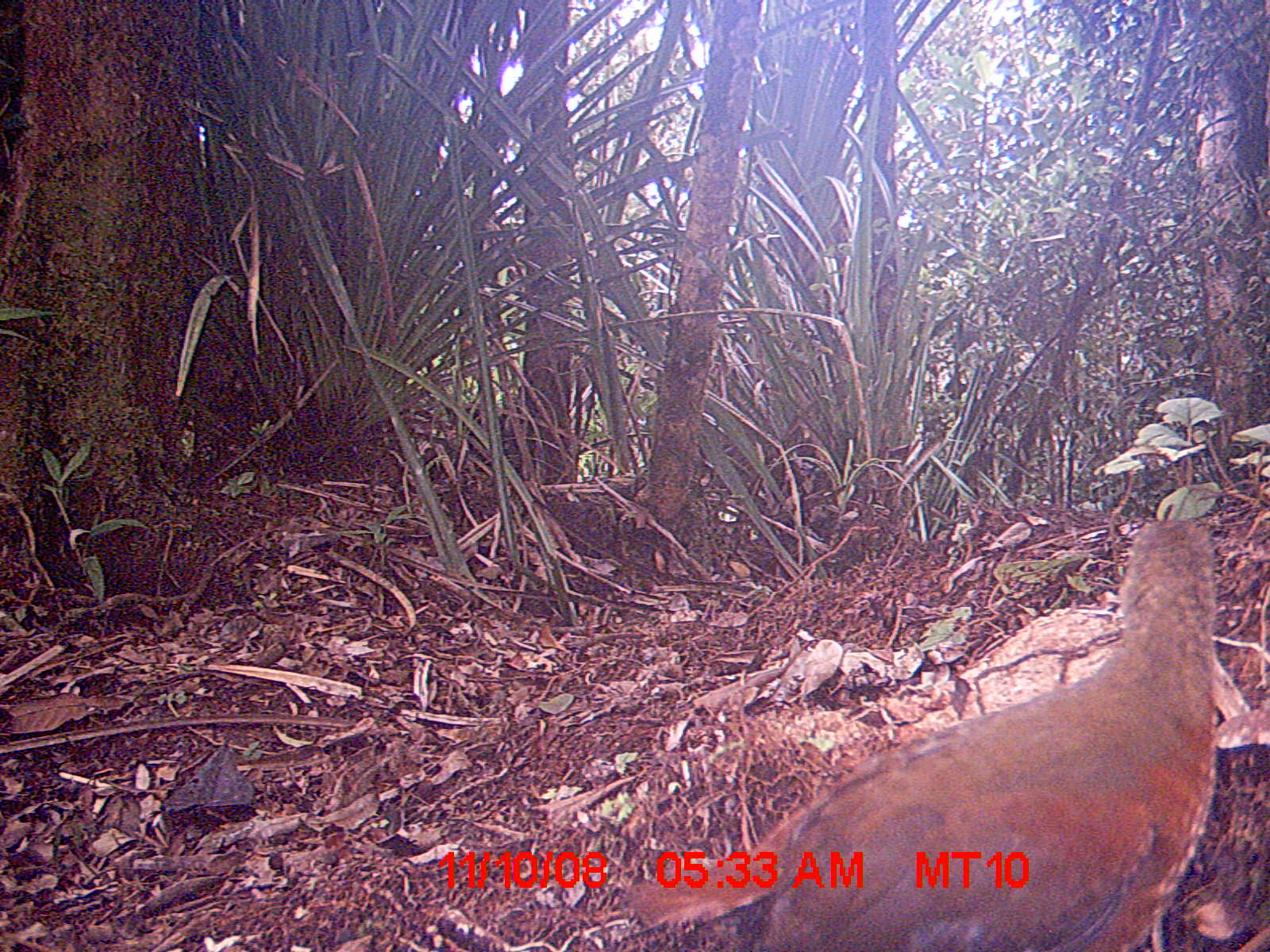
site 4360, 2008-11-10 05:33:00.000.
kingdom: Animalia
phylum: Chordata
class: Aves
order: Coraciiformes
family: Brachypteraciidae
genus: Brachypteracias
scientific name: Brachypteracias squamiger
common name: scaly ground-roller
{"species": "Brachypteracias squamiger (scaly ground-roller)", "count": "1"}